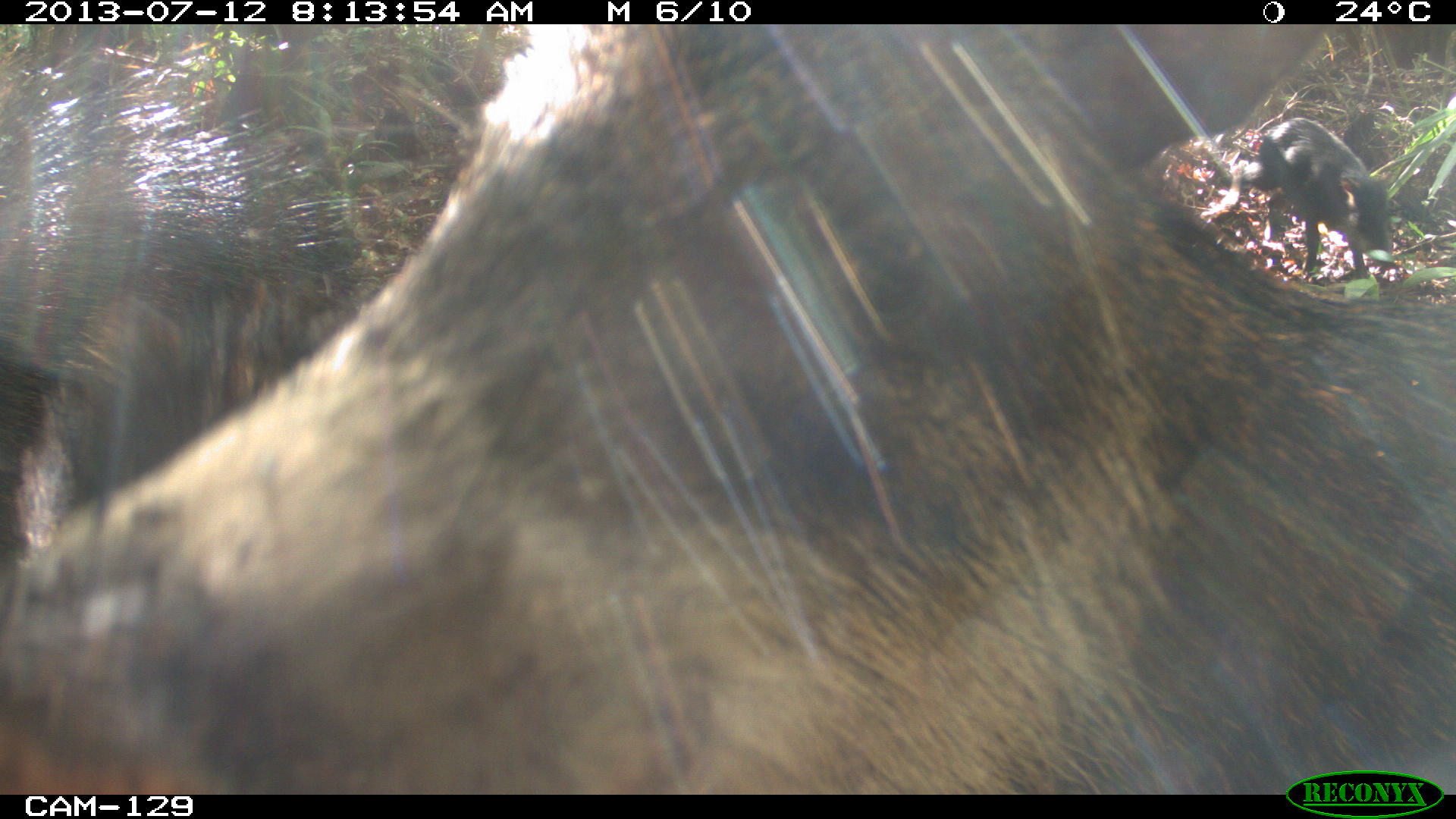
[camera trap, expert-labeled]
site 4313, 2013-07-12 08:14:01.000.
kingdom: Animalia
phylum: Chordata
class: Mammalia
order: Artiodactyla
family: Tayassuidae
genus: Tayassu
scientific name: Tayassu pecari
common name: white-lipped peccary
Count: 20.